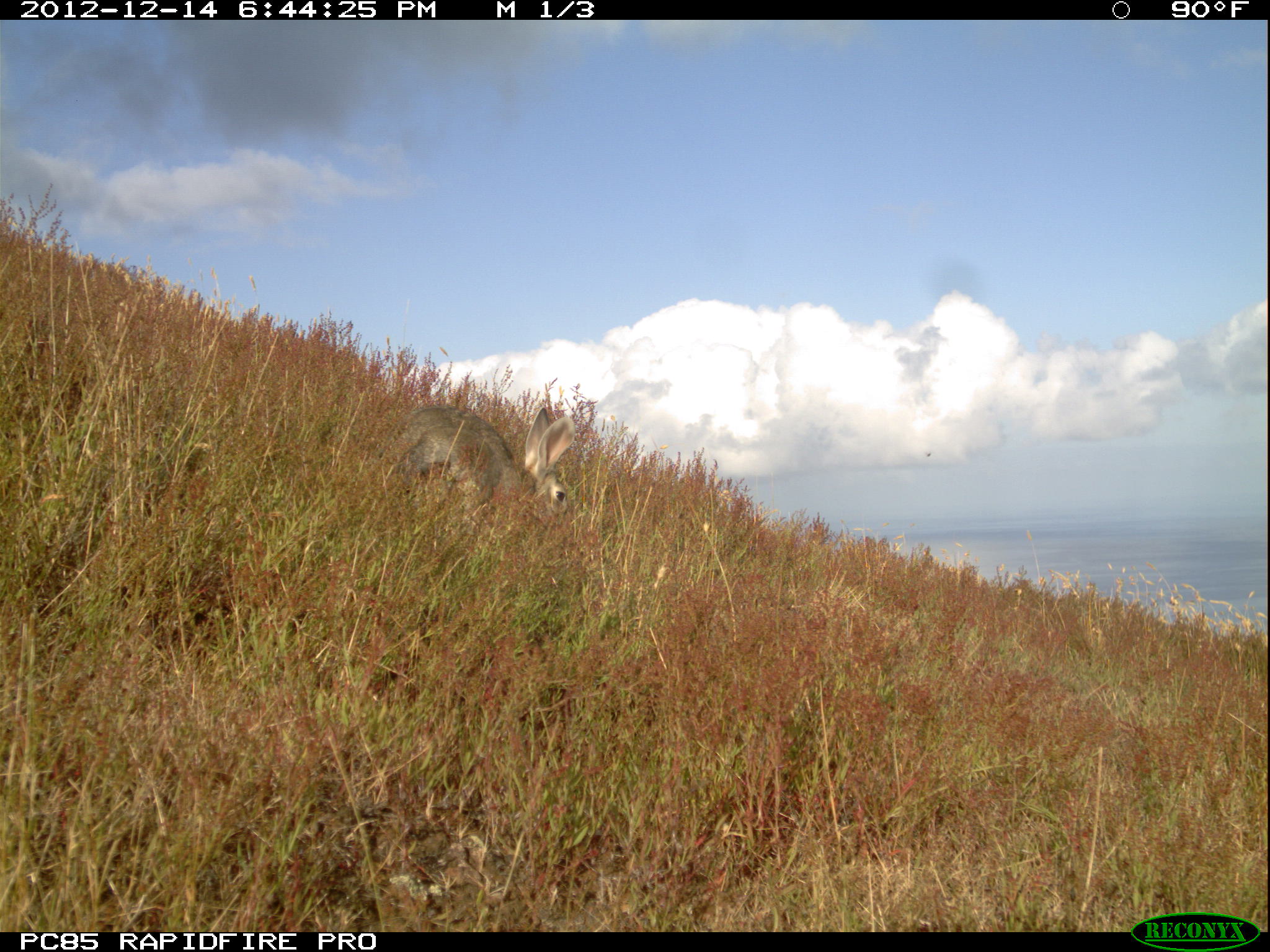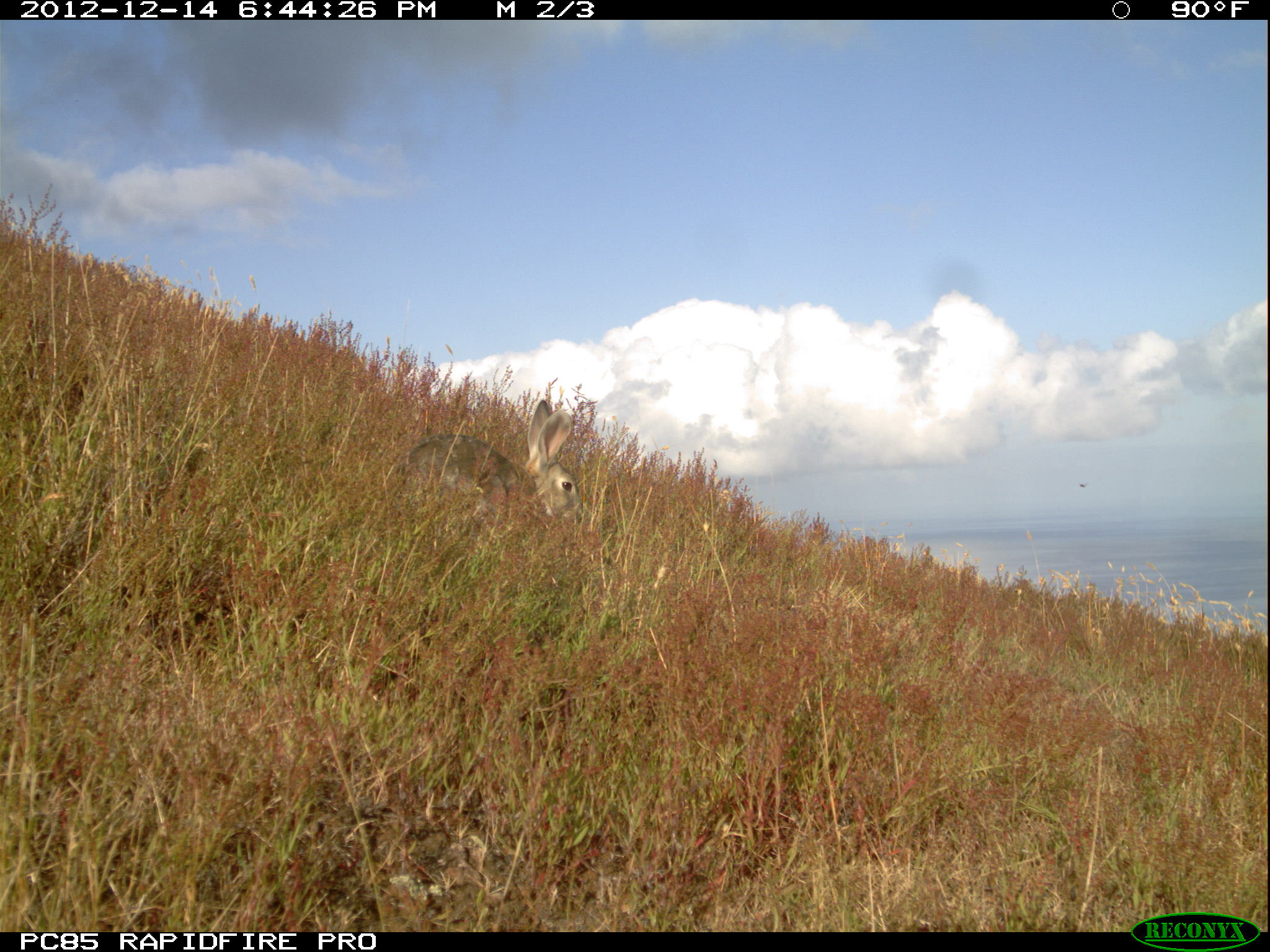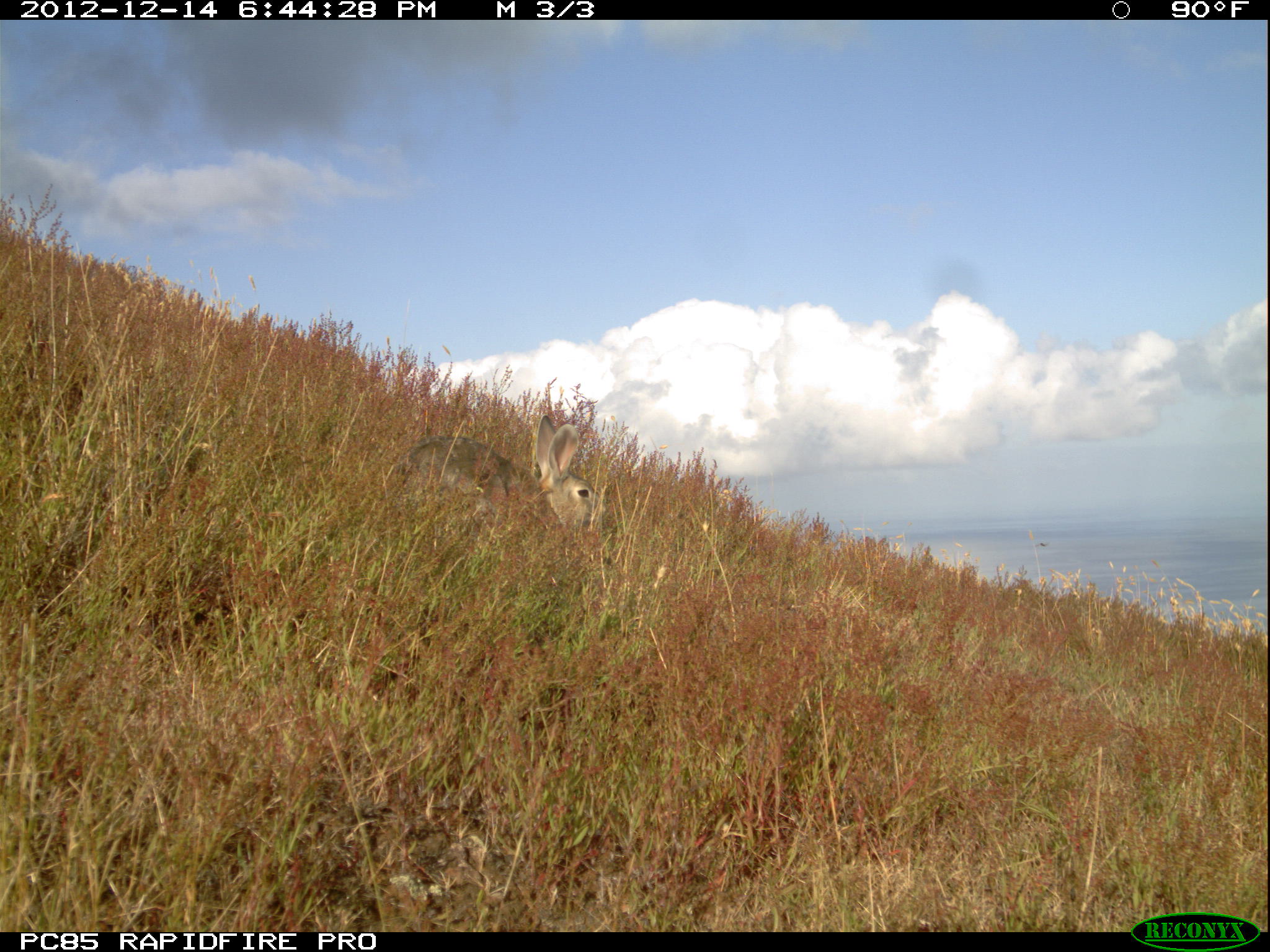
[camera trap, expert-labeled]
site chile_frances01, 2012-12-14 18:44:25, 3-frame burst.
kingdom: Animalia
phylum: Chordata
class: Mammalia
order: Lagomorpha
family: Leporidae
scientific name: Leporidae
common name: rabbits and hares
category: rabbit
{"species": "rabbit (rabbits and hares) (Leporidae)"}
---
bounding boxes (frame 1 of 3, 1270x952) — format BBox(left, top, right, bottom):
rabbit: BBox(384, 387, 583, 537)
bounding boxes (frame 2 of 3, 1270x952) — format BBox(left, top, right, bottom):
rabbit: BBox(386, 391, 585, 550)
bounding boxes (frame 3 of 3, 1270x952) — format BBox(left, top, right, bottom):
rabbit: BBox(379, 387, 605, 557)